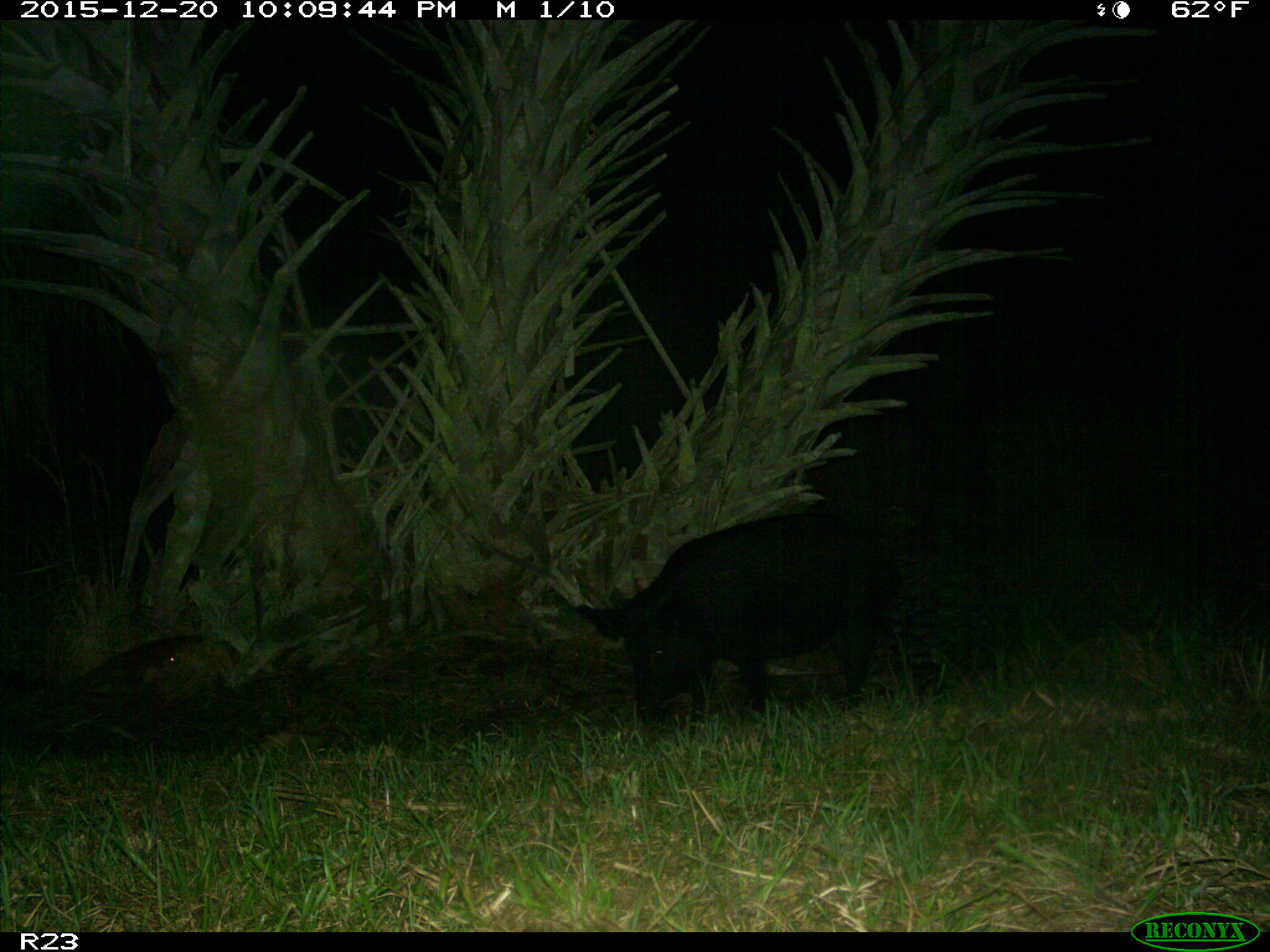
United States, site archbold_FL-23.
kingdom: Animalia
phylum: Chordata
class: Mammalia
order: Artiodactyla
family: Suidae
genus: Sus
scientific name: Sus scrofa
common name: wild boar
Sus scrofa (wild boar).